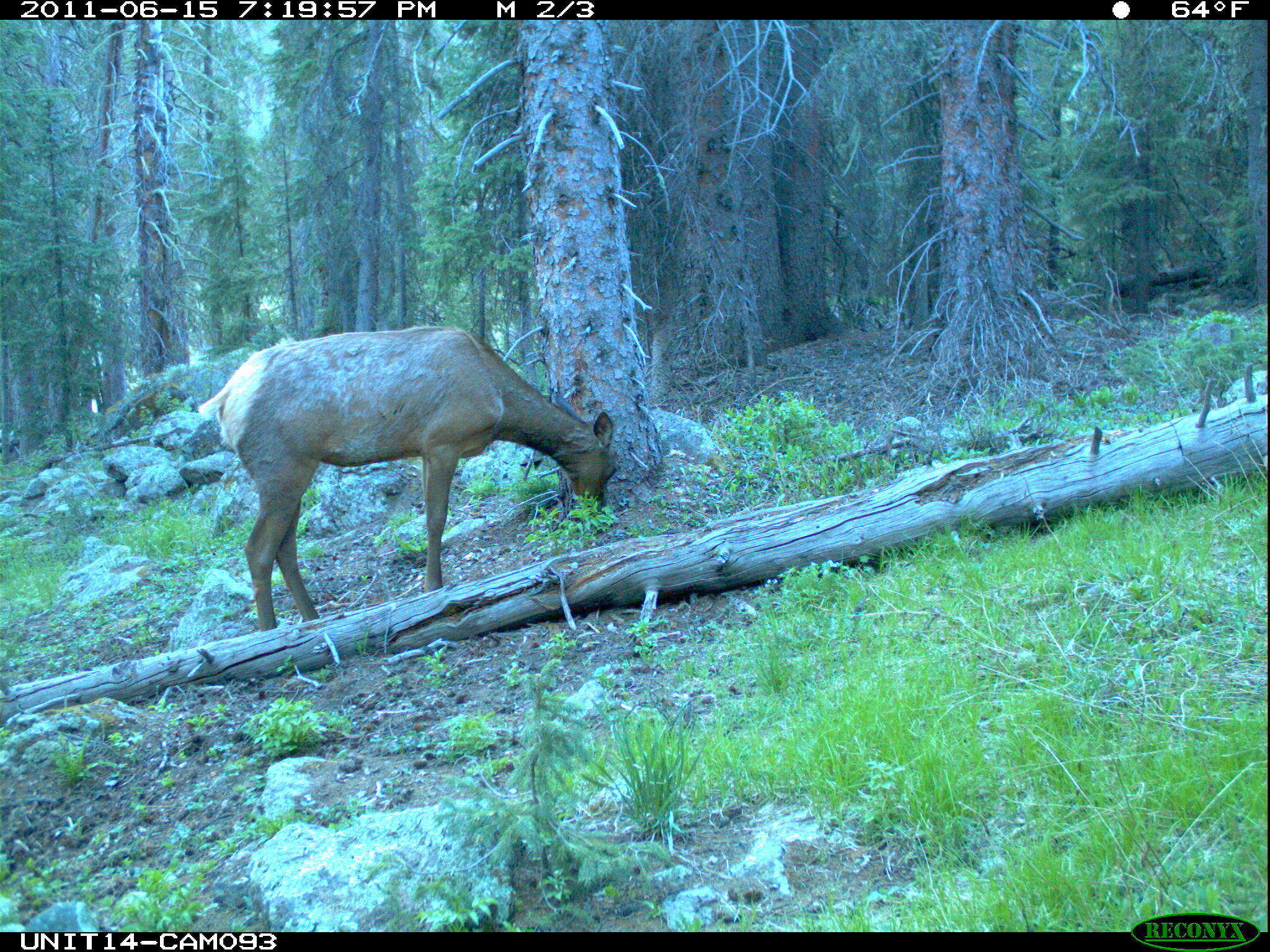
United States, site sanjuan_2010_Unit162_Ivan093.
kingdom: Animalia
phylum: Chordata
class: Mammalia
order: Artiodactyla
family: Cervidae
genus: Cervus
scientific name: Cervus elaphus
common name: red deer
Cervus elaphus (red deer).